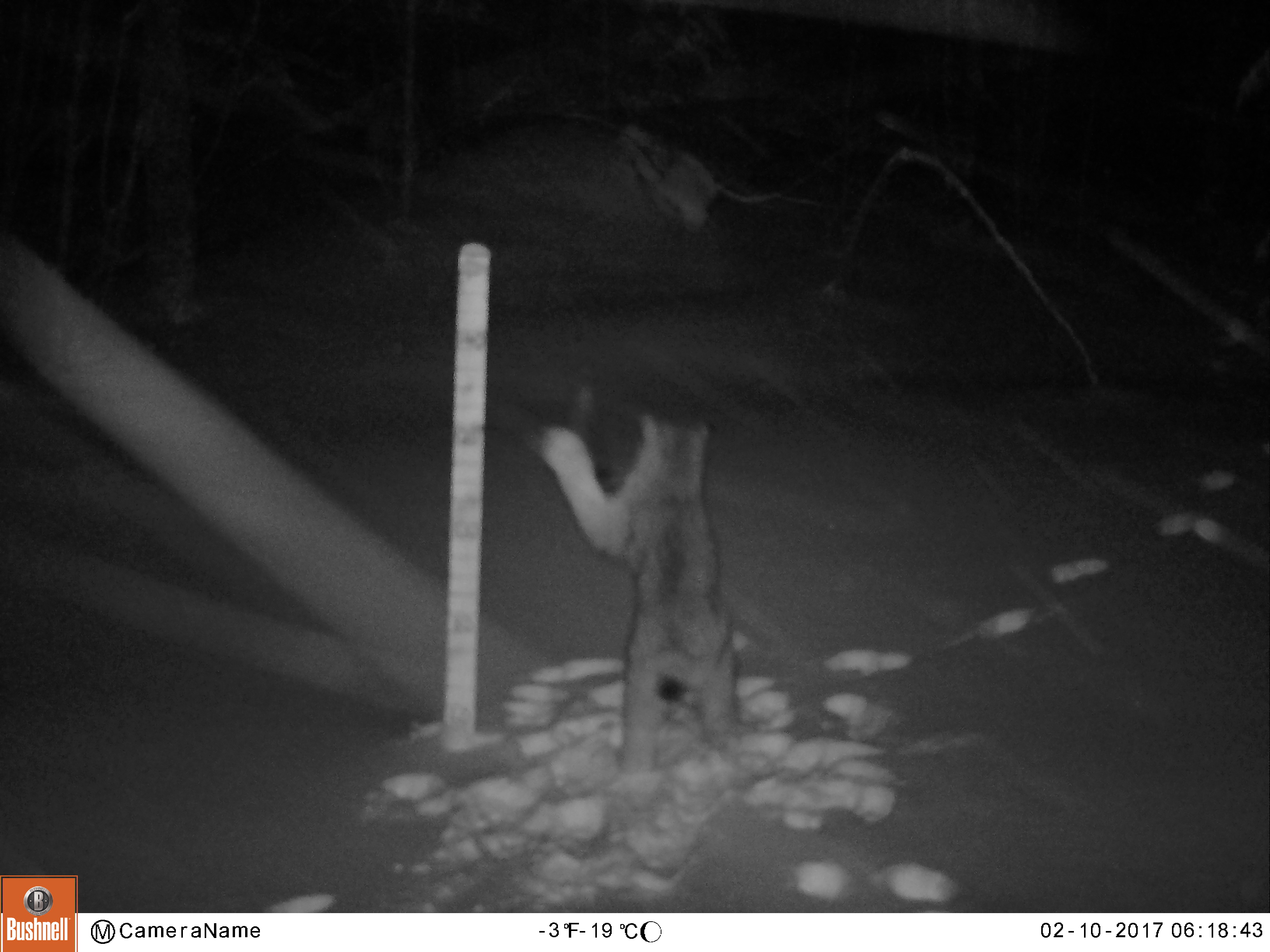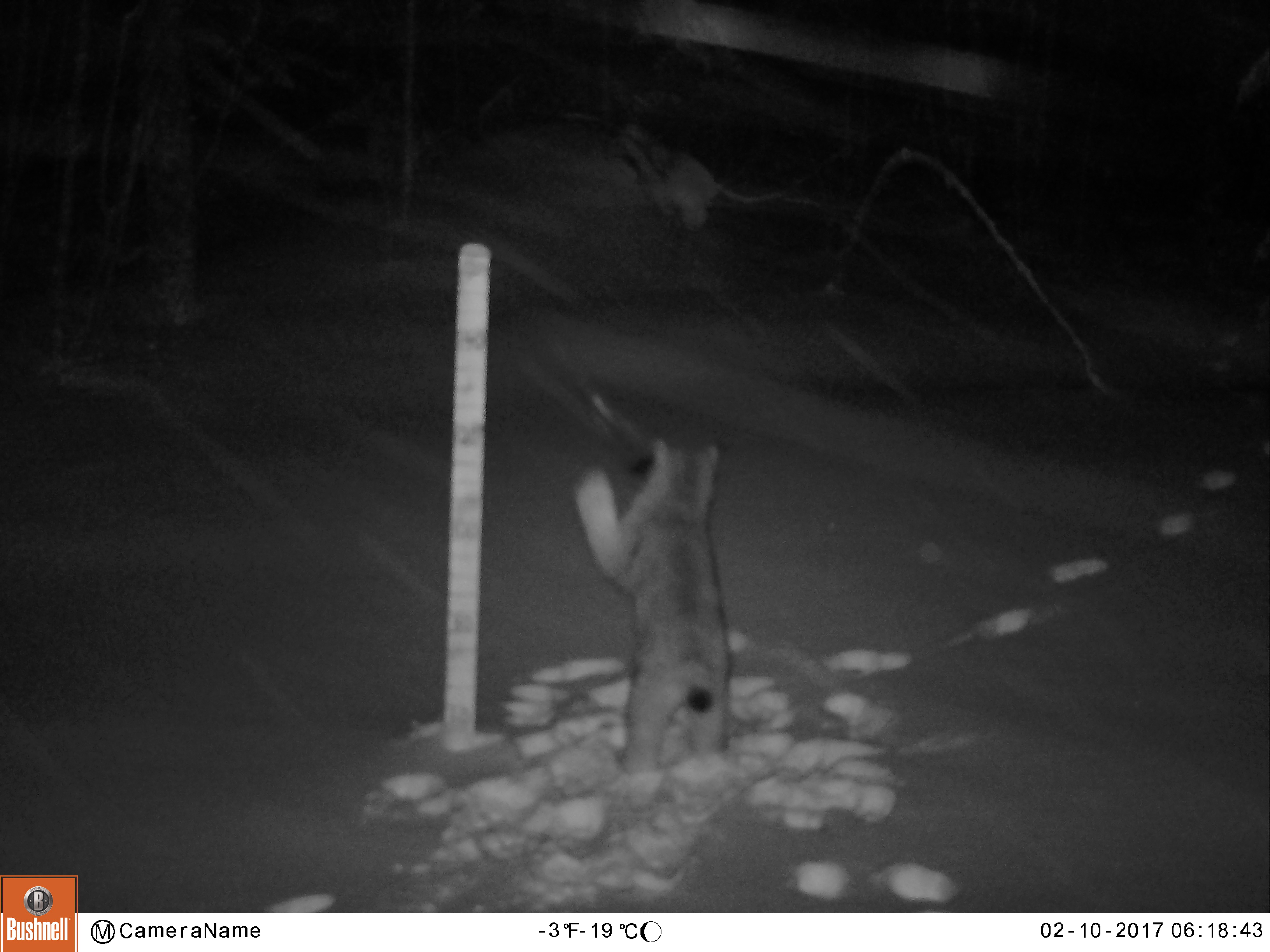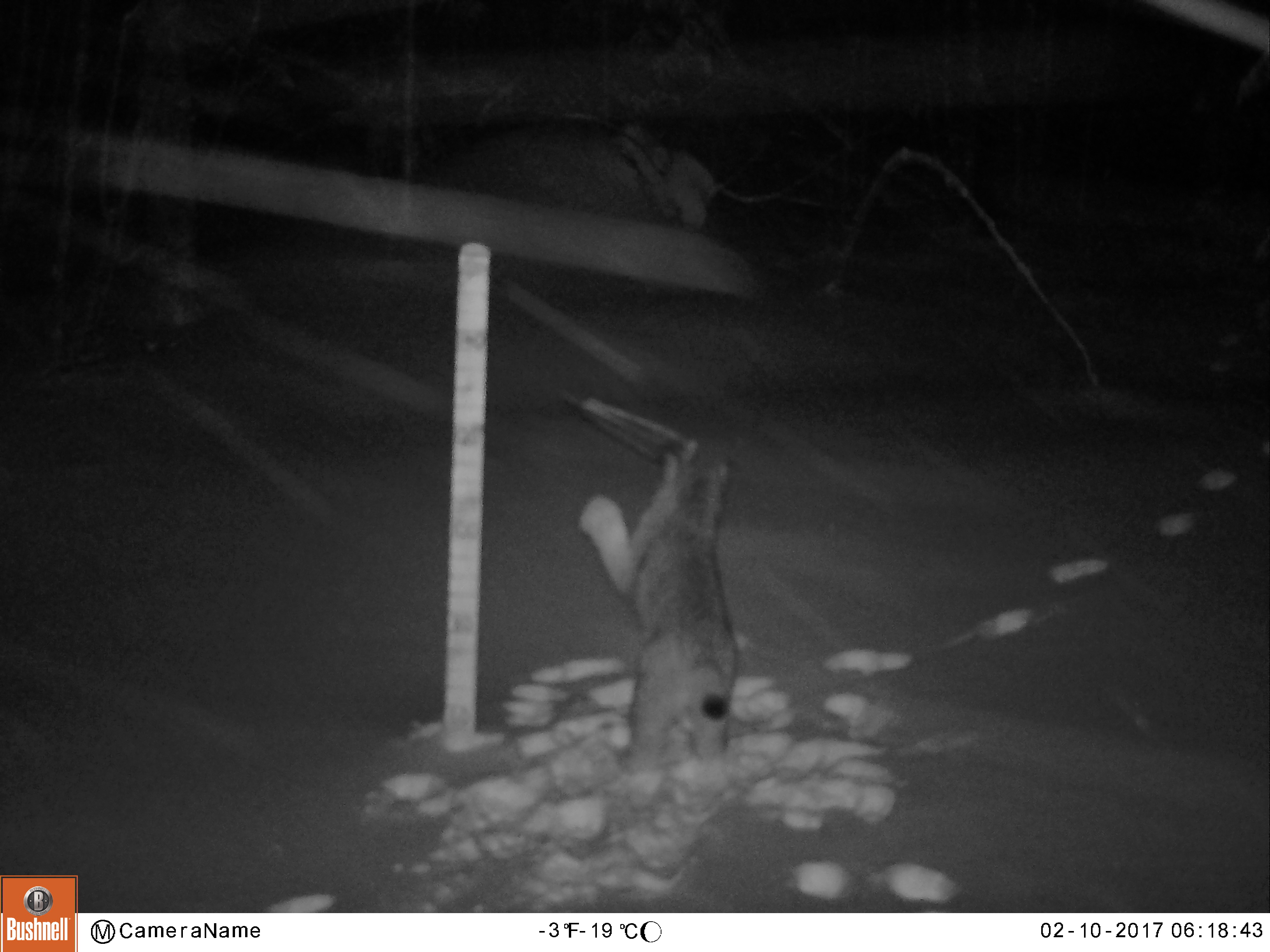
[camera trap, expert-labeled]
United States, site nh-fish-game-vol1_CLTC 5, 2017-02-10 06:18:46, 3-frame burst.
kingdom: Animalia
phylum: Chordata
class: Mammalia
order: Carnivora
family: Felidae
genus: Lynx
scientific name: Lynx canadensis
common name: canada lynx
Canada lynx (Lynx canadensis).